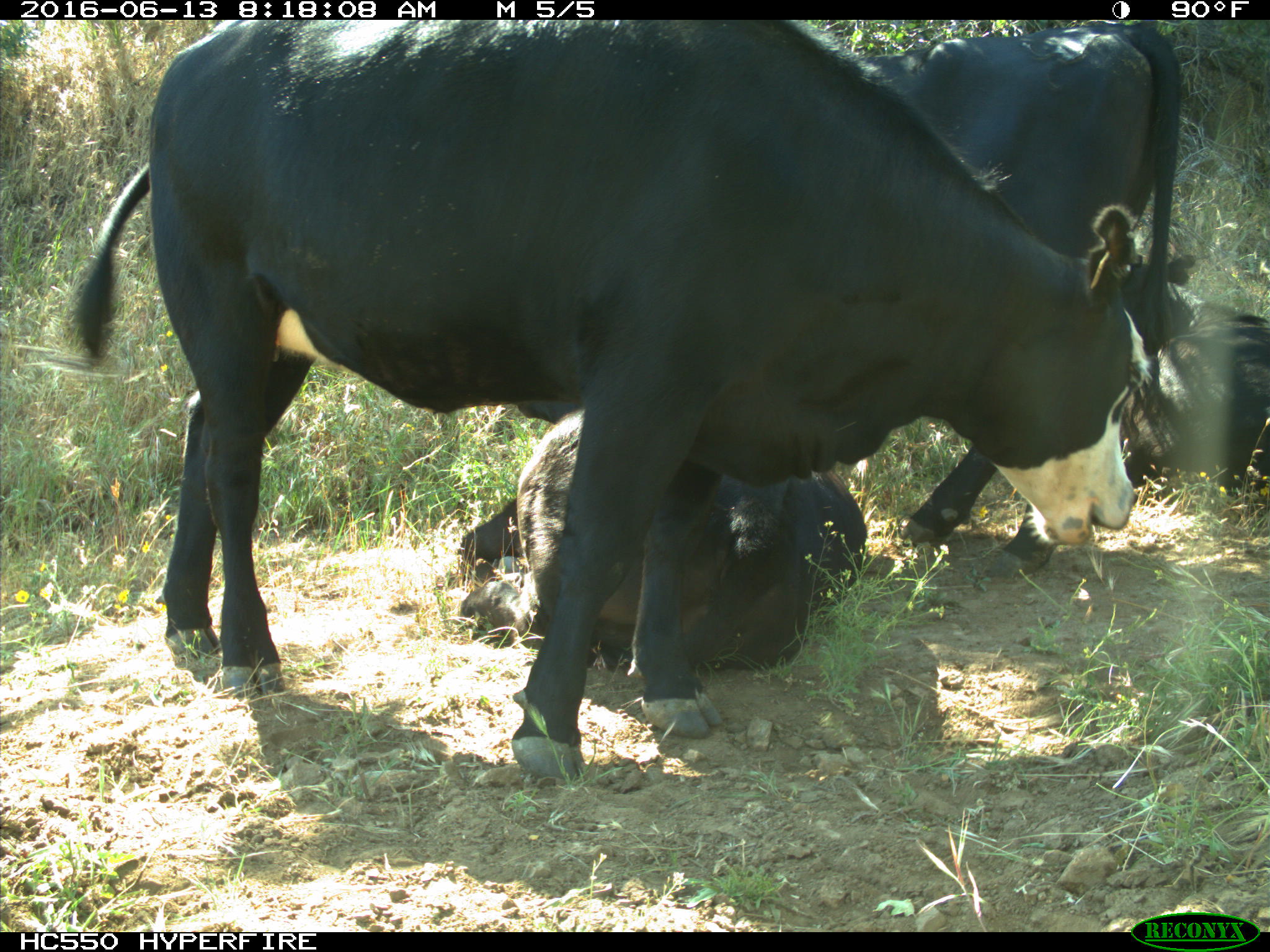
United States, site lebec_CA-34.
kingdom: Animalia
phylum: Chordata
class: Mammalia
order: Artiodactyla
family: Bovidae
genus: Bos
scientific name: Bos taurus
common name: domestic cow